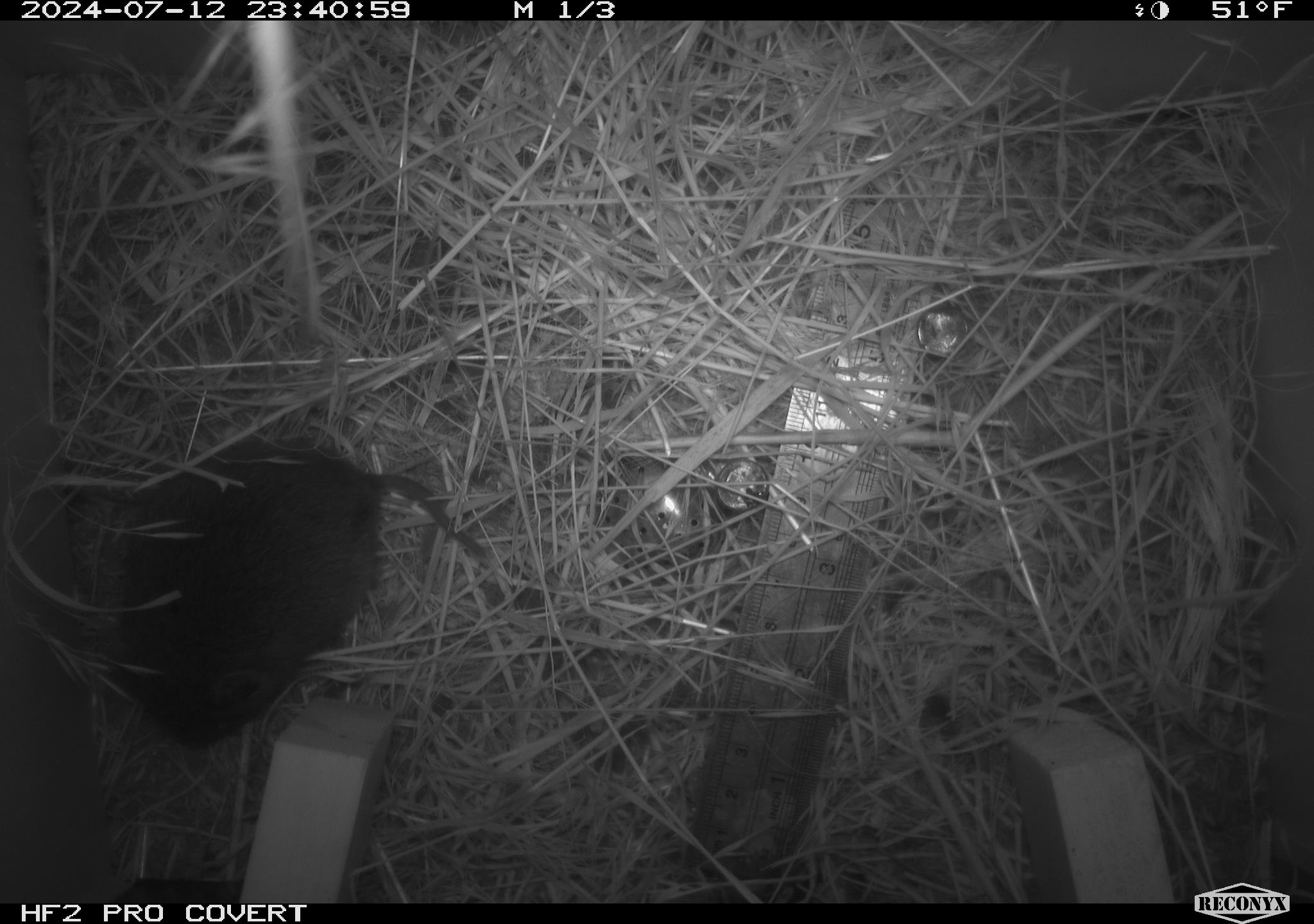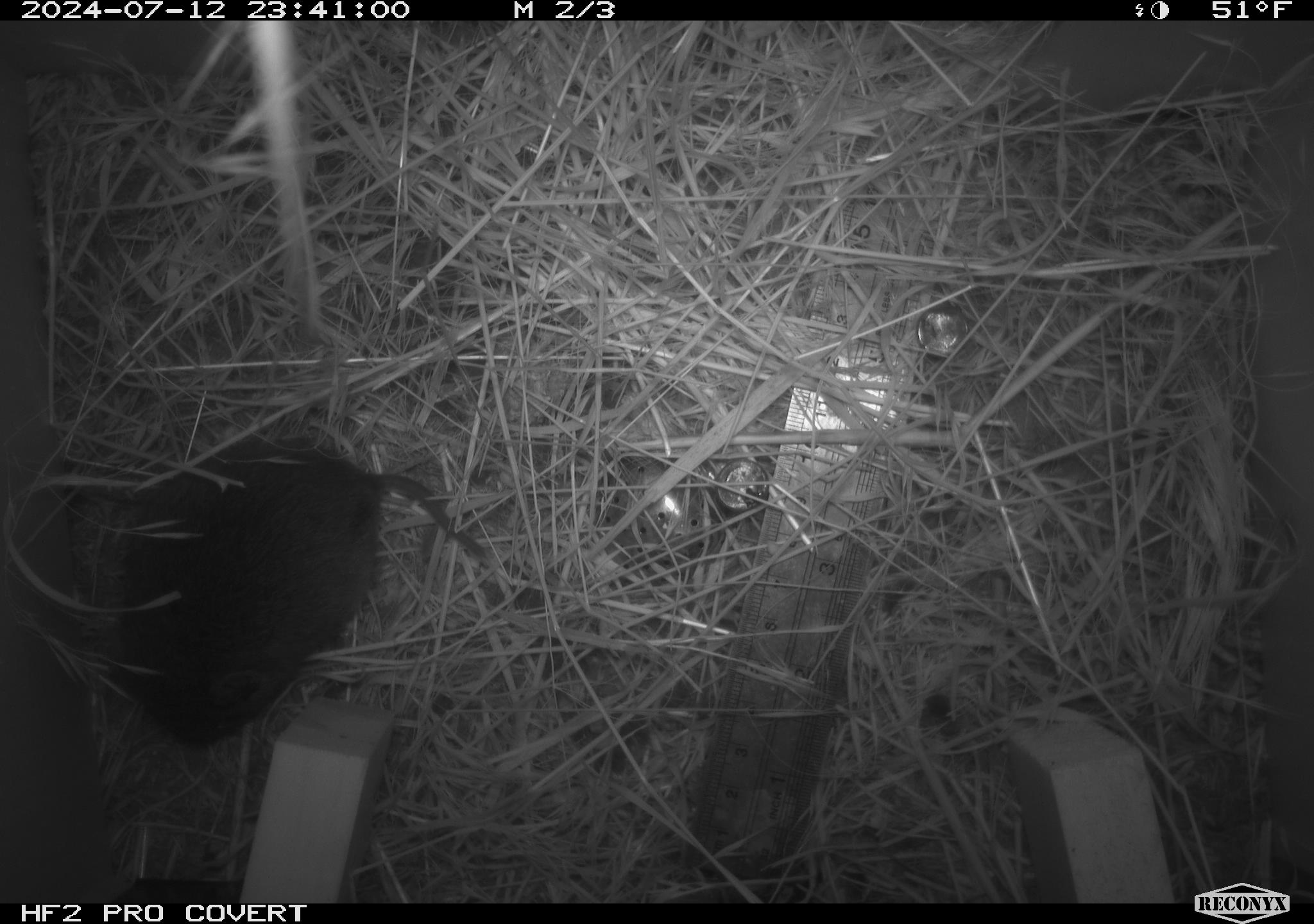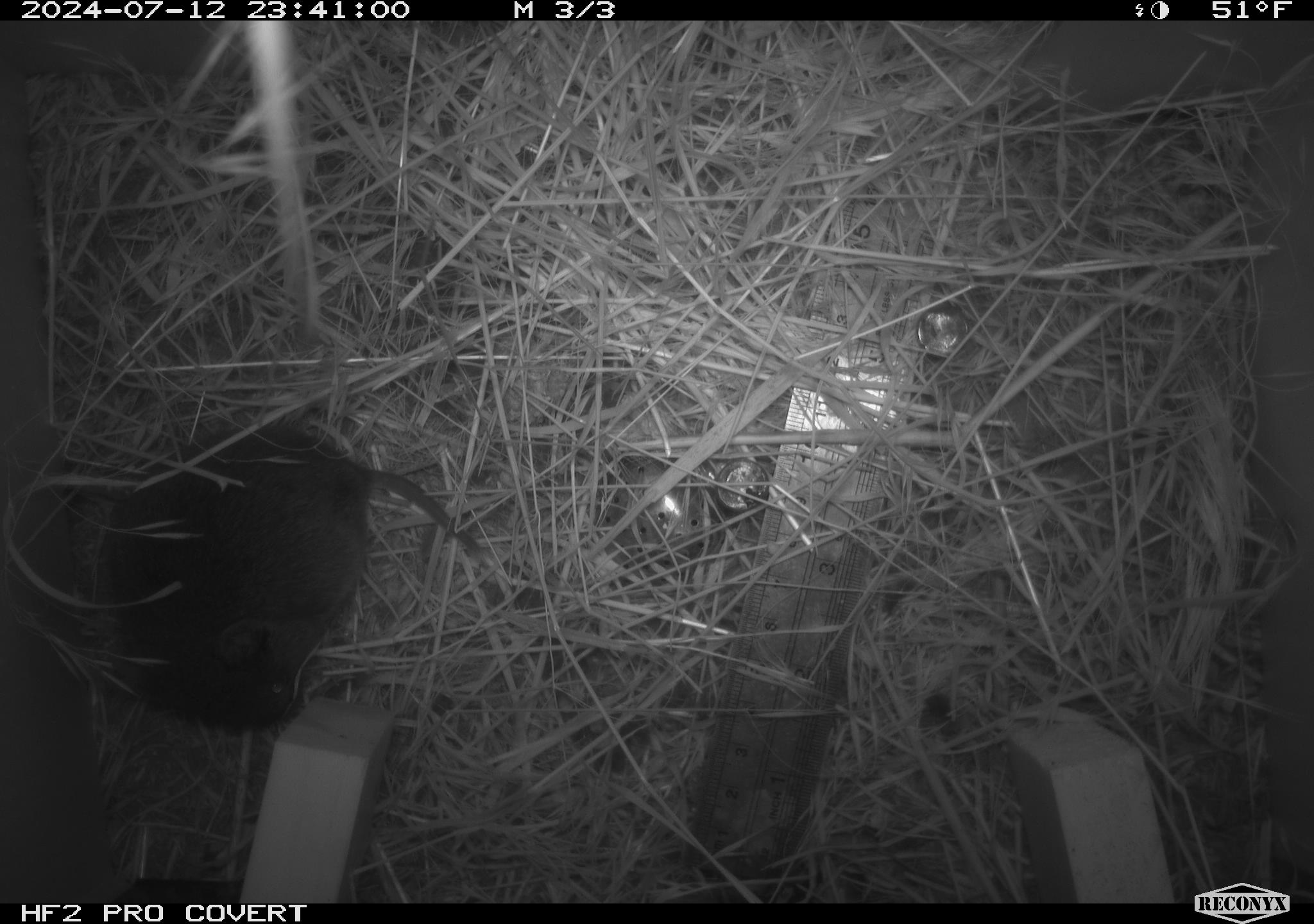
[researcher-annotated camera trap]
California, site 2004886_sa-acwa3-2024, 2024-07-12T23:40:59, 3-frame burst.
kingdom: Animalia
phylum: Chordata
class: Mammalia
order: Rodentia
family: Cricetidae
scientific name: Arvicolinae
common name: voles, lemmings, and muskrats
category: arvicolinae subfamily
Arvicolinae subfamily (voles, lemmings, and muskrats) (Arvicolinae).